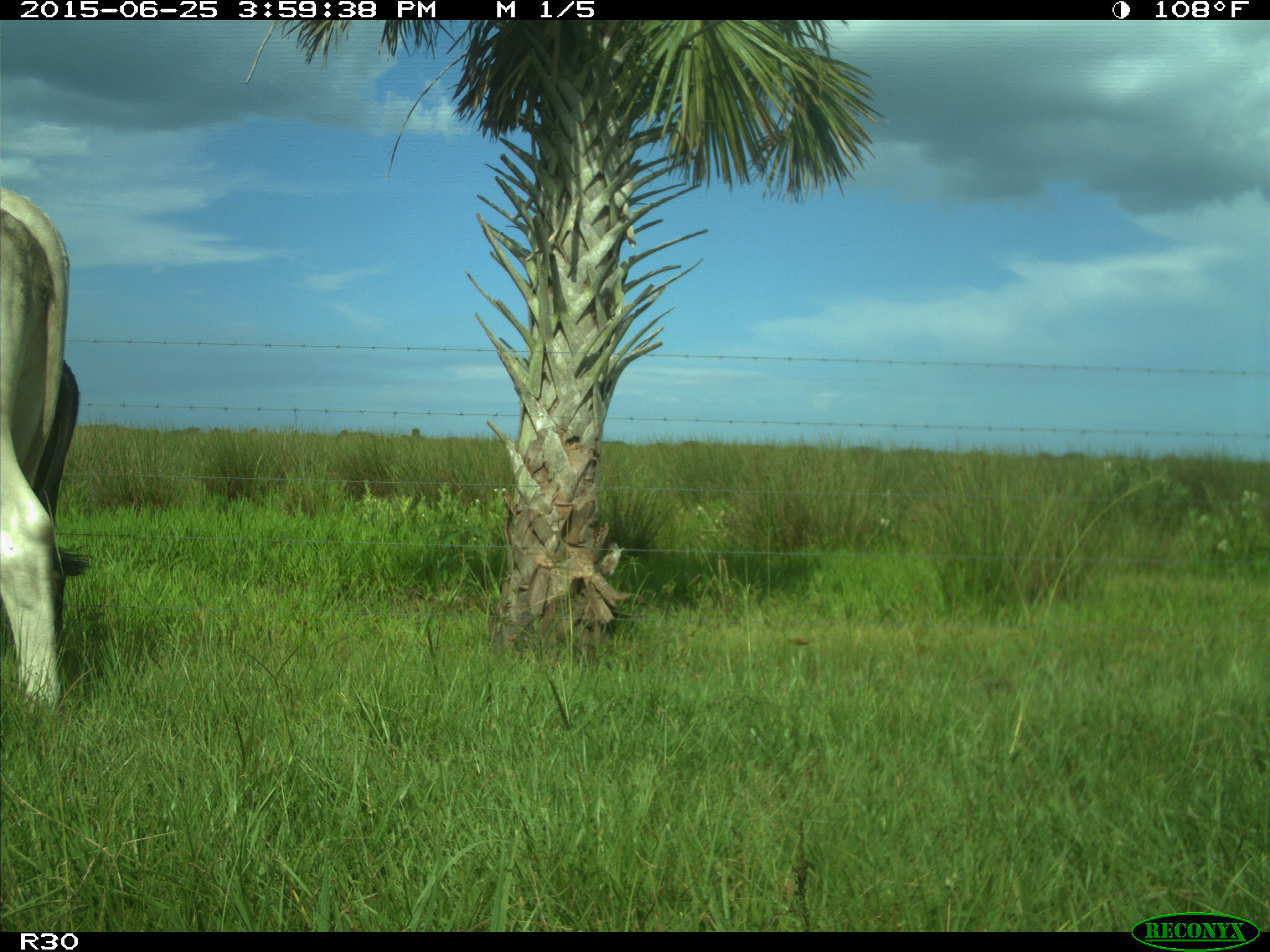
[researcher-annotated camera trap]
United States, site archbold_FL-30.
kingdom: Animalia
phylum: Chordata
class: Mammalia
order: Artiodactyla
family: Bovidae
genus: Bos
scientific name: Bos taurus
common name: domestic cow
Bos taurus (domestic cow).